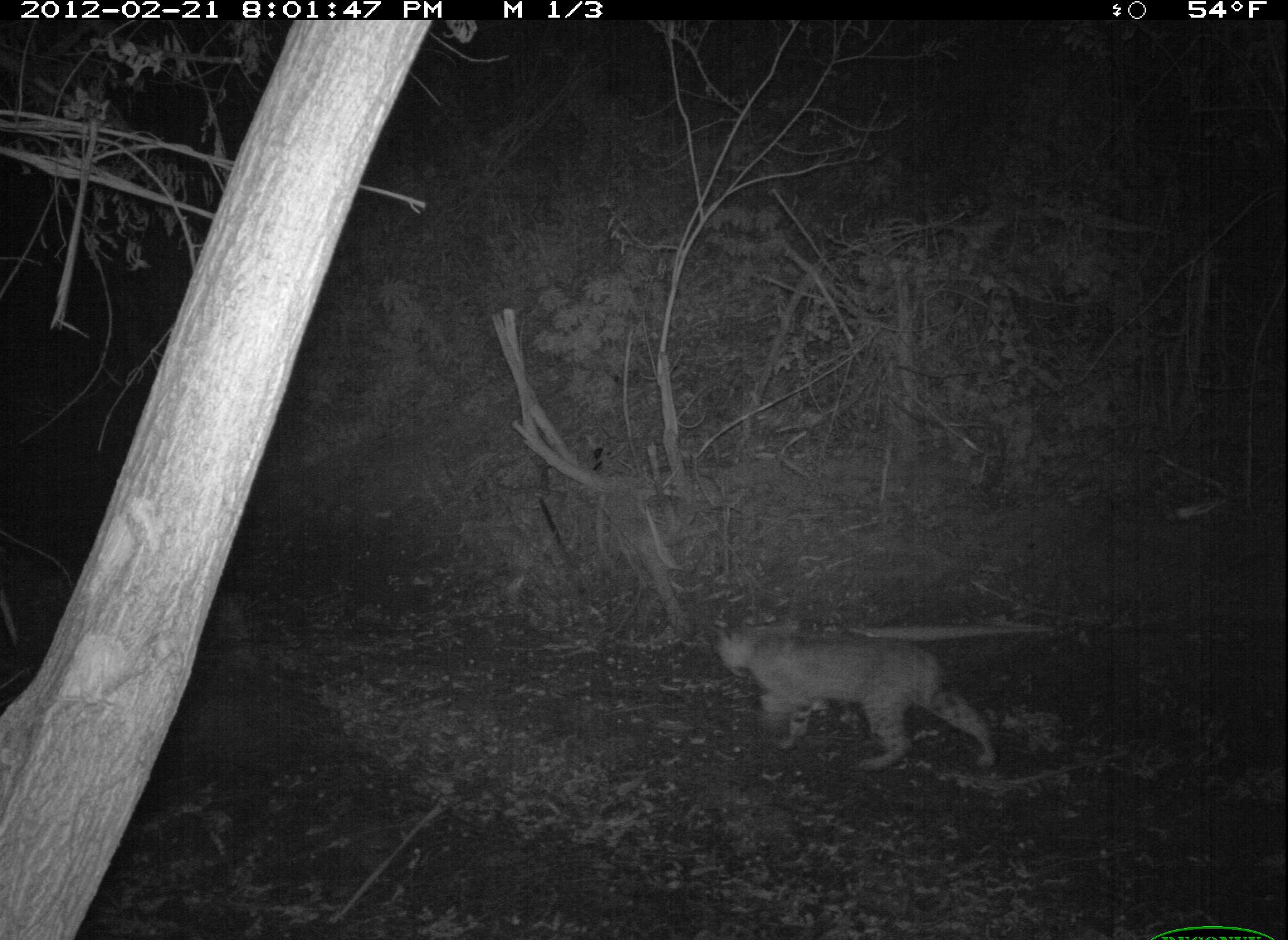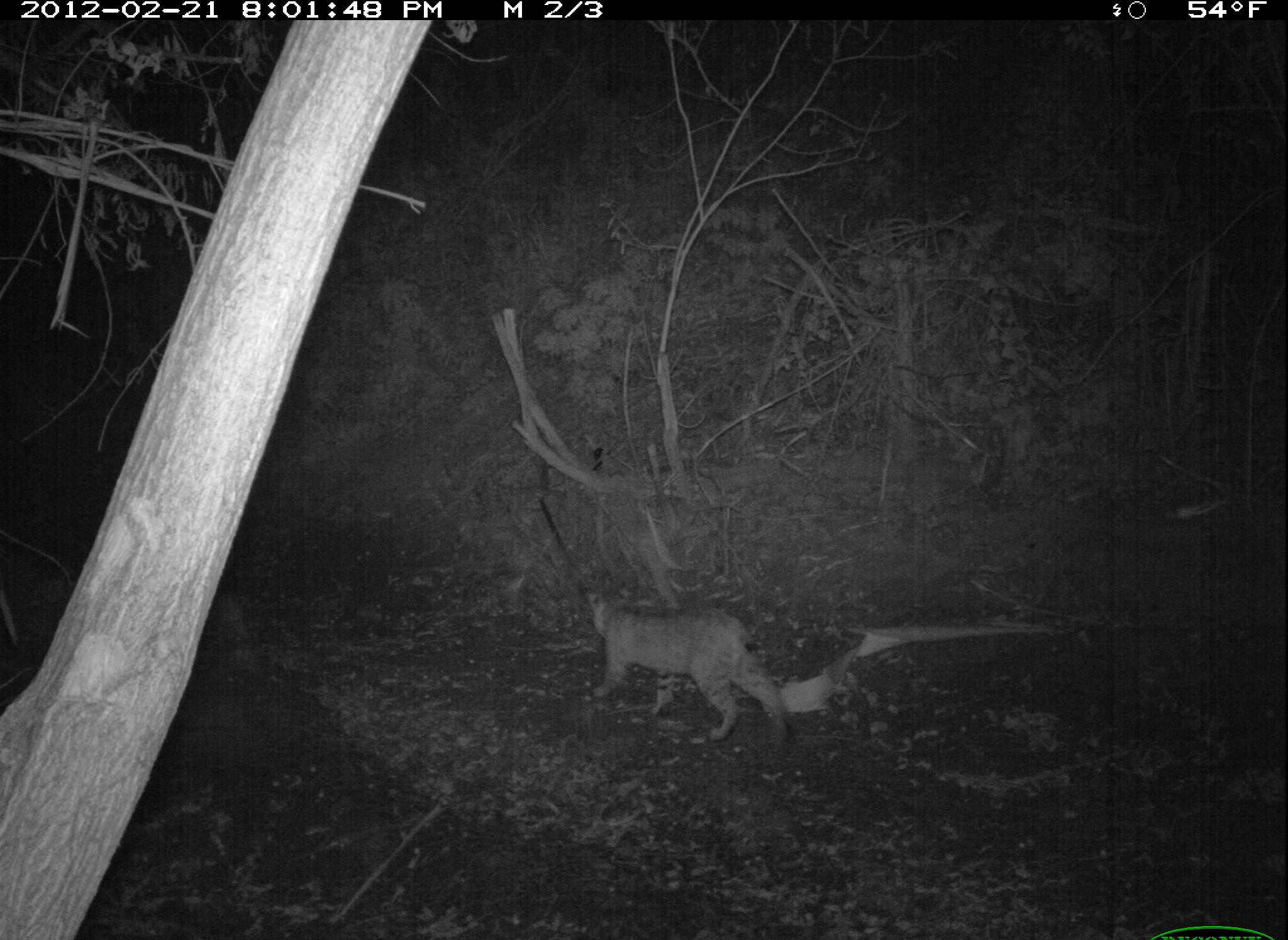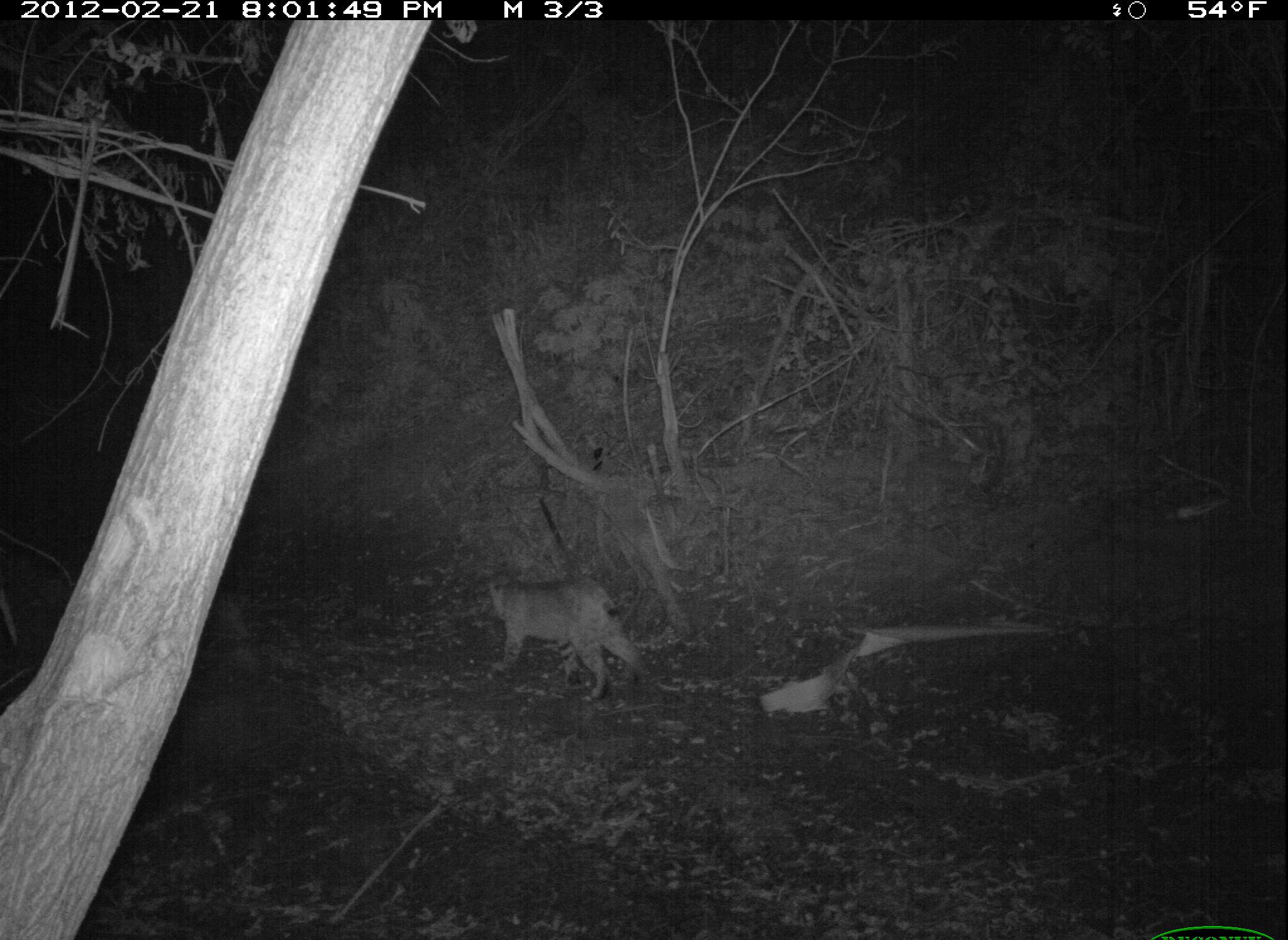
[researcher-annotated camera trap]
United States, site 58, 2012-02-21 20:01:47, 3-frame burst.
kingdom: Animalia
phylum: Chordata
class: Mammalia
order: Carnivora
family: Felidae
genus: Lynx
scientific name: Lynx rufus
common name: bobcat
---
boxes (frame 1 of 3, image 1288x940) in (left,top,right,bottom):
bobcat: (707,621,999,776)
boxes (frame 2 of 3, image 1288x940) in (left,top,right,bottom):
bobcat: (583,588,789,746)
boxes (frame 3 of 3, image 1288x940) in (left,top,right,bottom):
bobcat: (485,577,650,702)